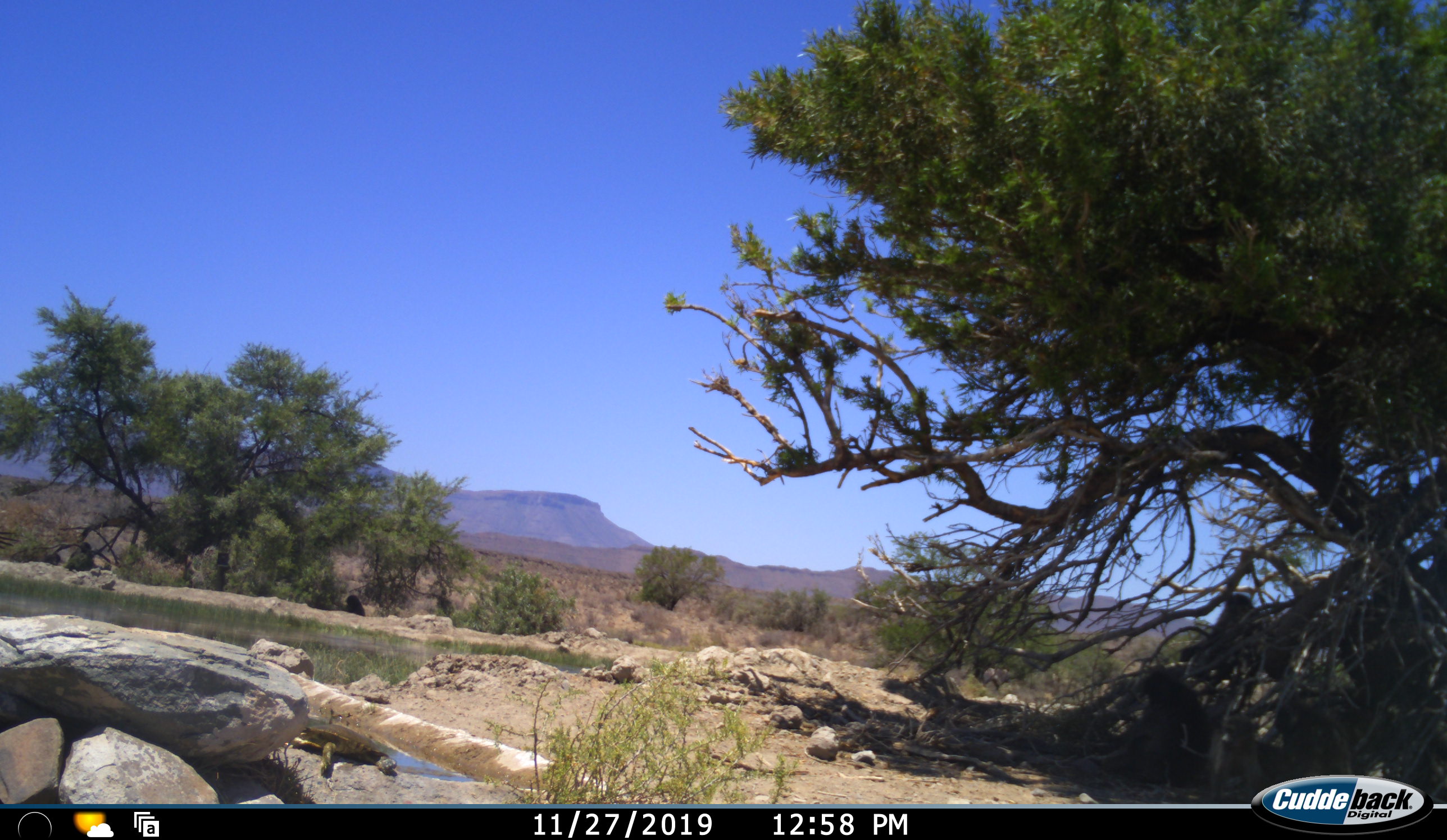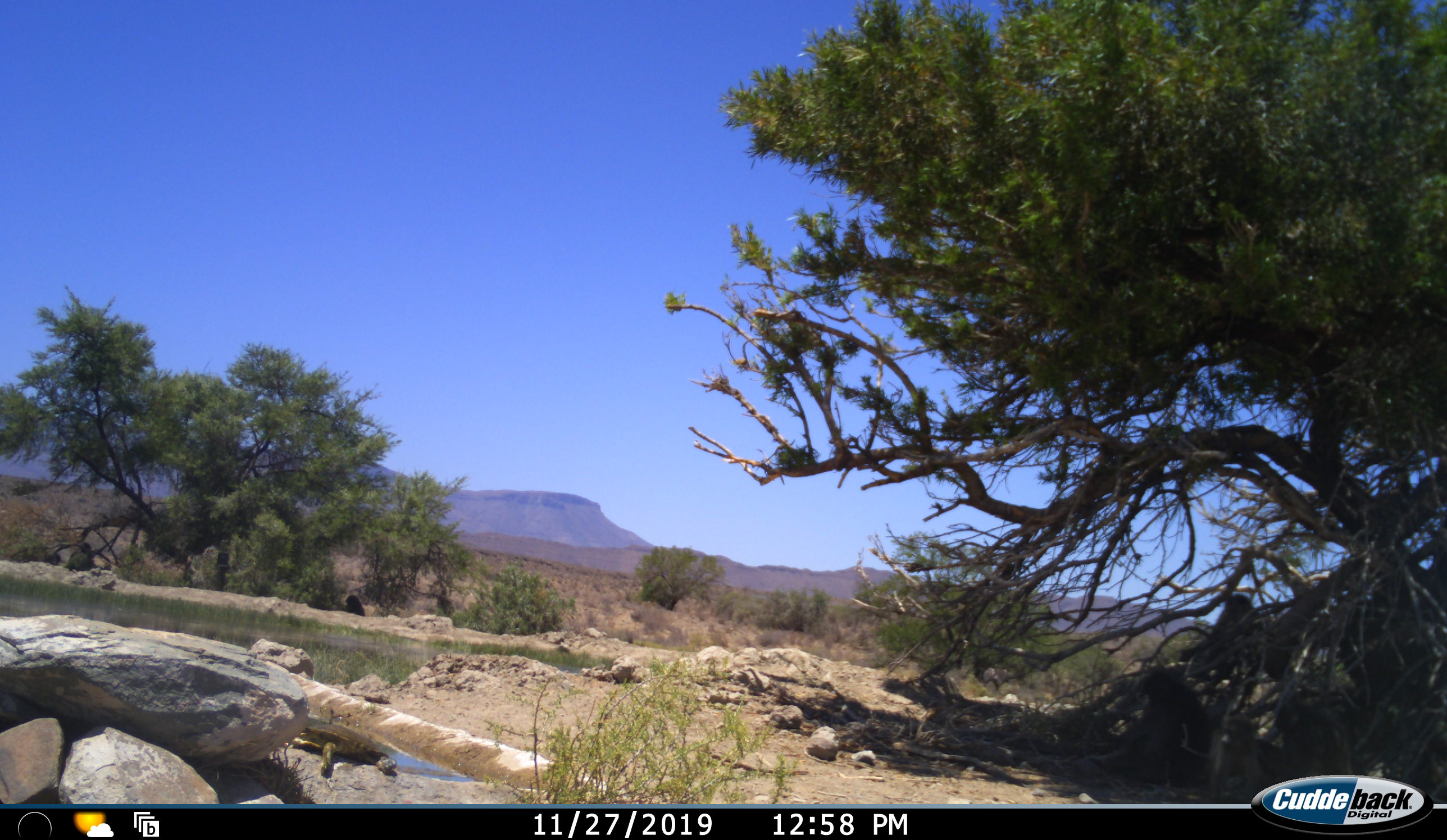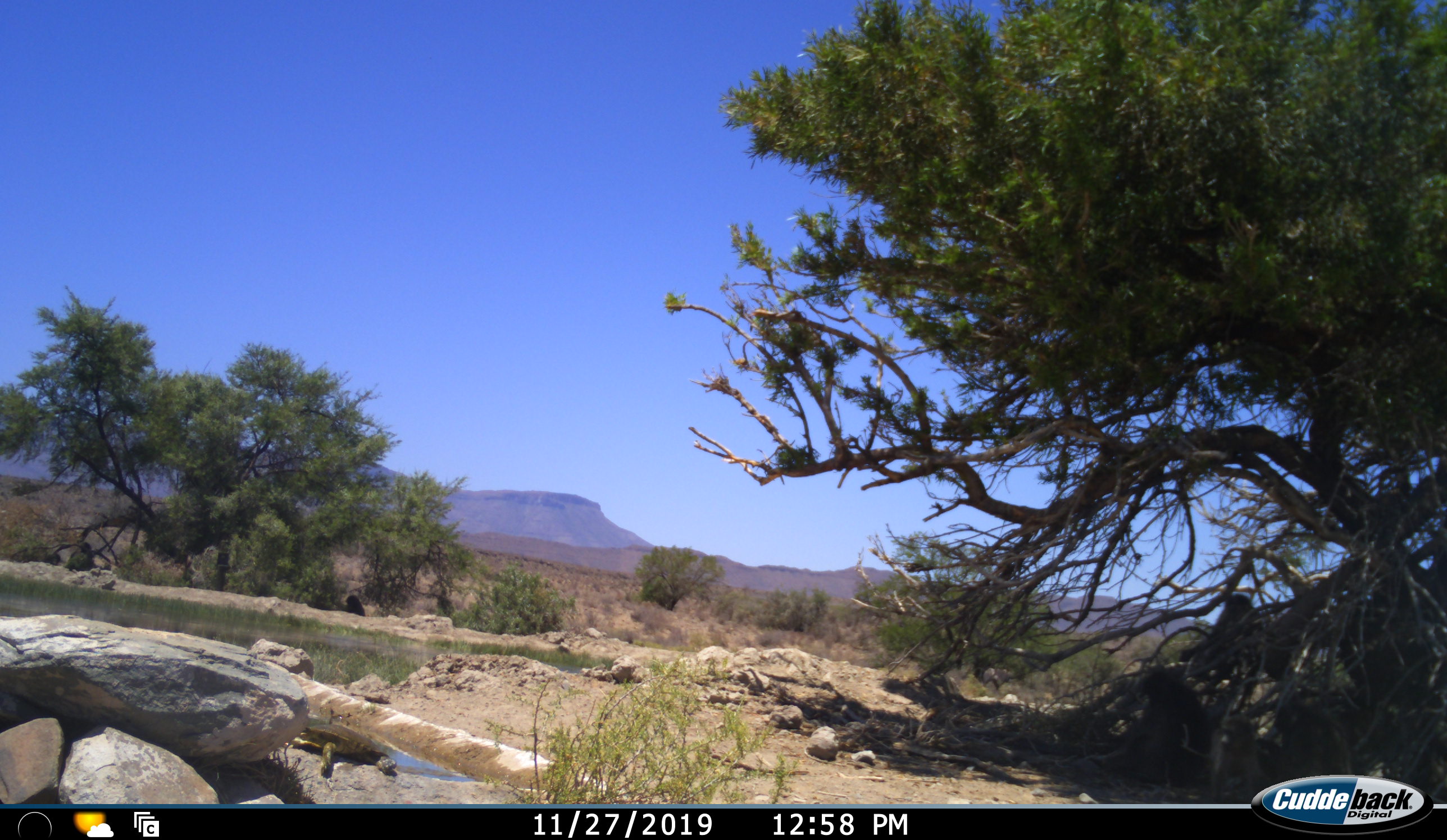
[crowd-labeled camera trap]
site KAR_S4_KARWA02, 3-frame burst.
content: unidentified animal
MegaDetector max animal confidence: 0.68